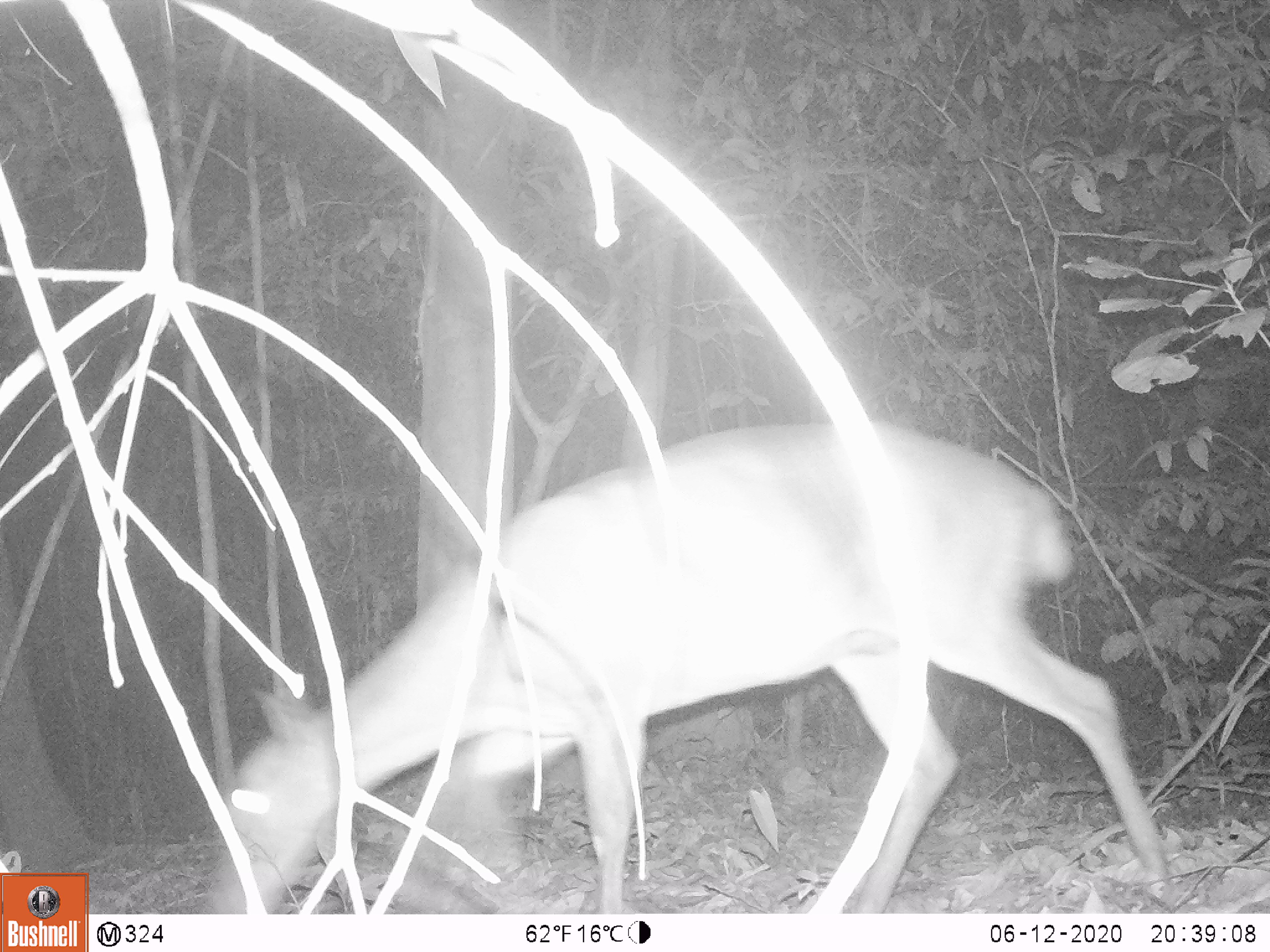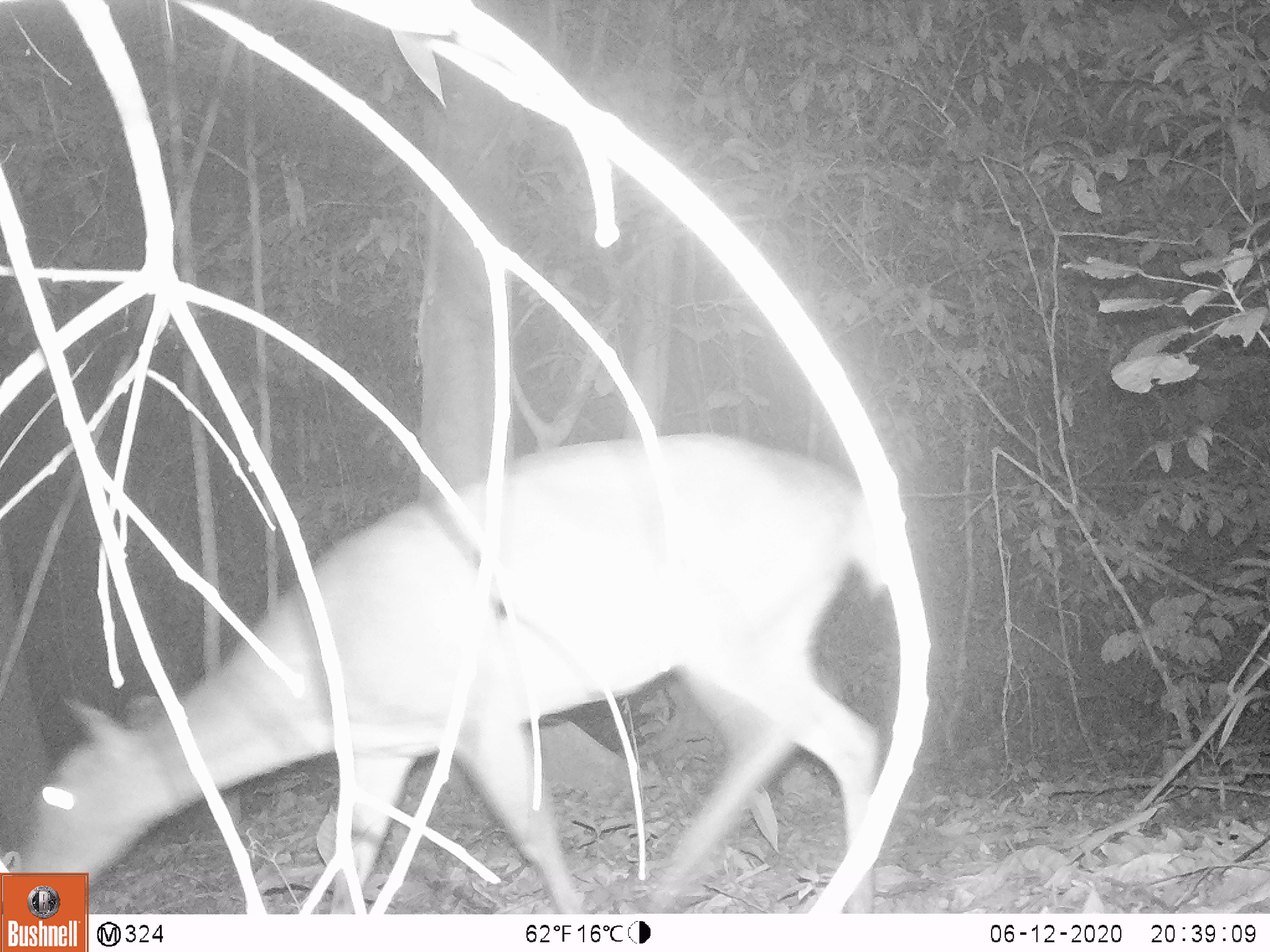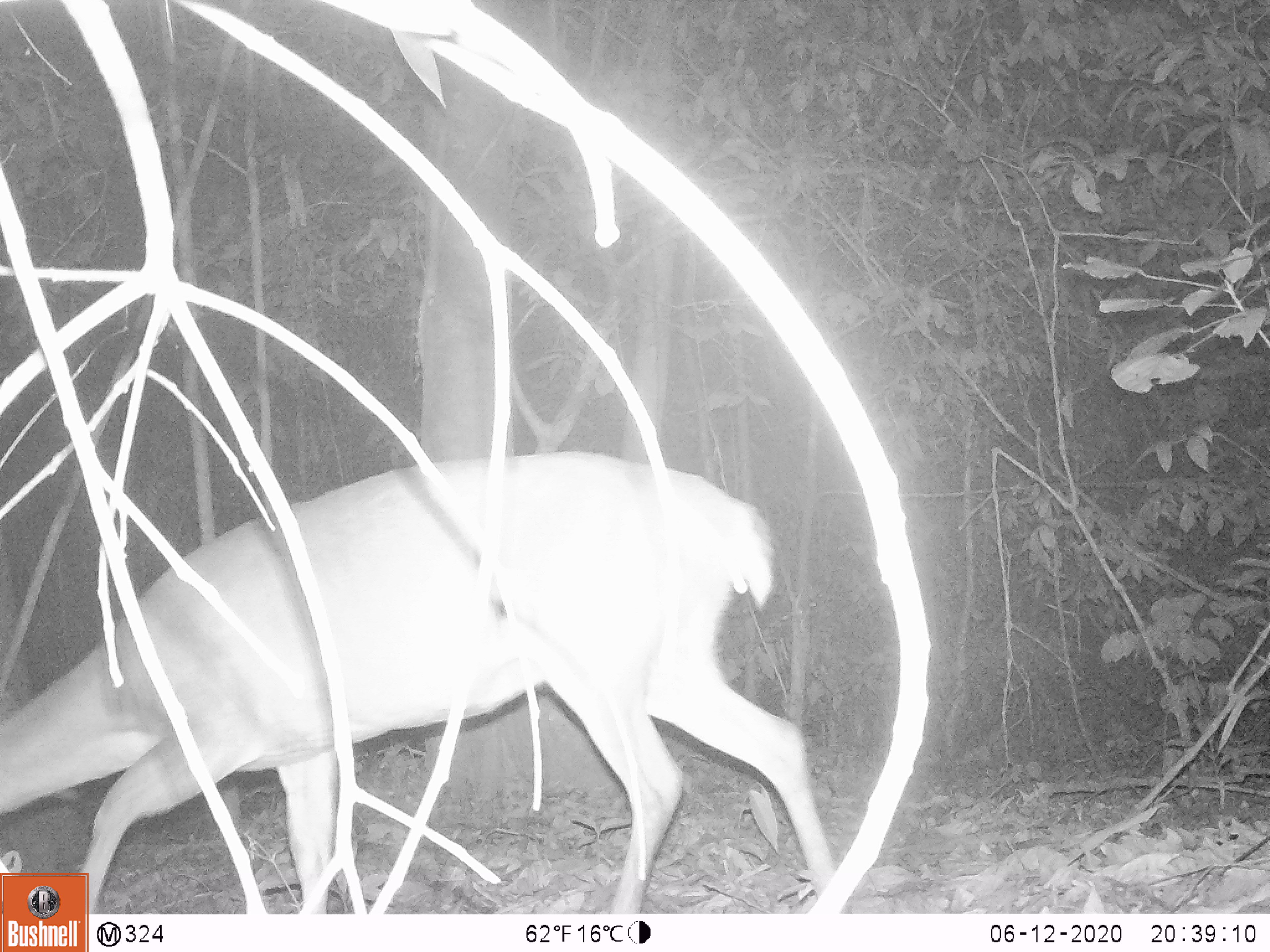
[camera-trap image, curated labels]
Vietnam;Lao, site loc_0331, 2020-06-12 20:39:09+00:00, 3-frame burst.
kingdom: Animalia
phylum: Chordata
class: Mammalia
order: Artiodactyla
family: Cervidae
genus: Muntiacus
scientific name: Muntiacus vuquangensis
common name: large-antlered muntjac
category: large antlered muntjac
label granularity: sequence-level